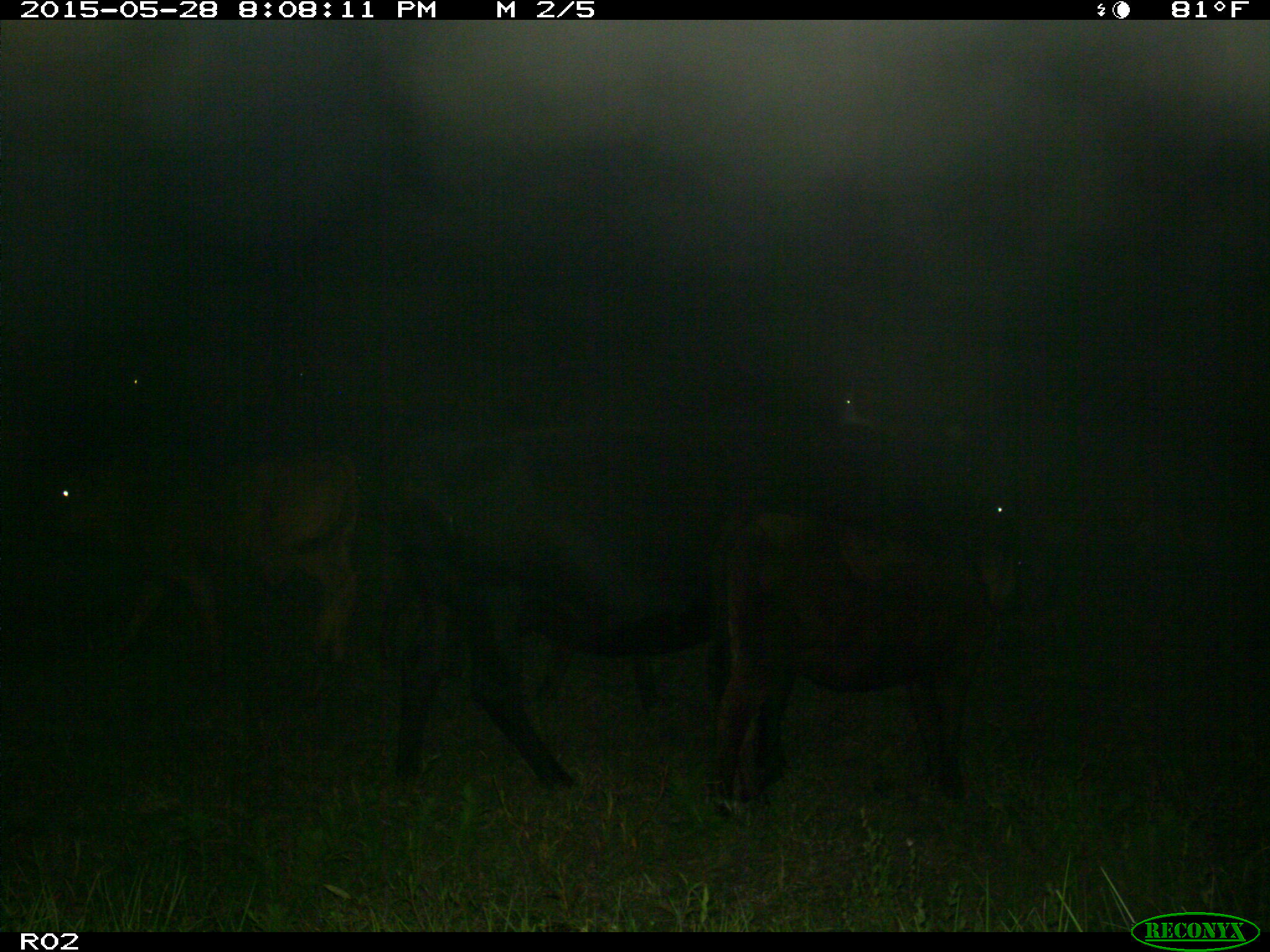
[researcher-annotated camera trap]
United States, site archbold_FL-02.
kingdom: Animalia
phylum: Chordata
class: Mammalia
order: Artiodactyla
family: Bovidae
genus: Bos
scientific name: Bos taurus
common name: domestic cow